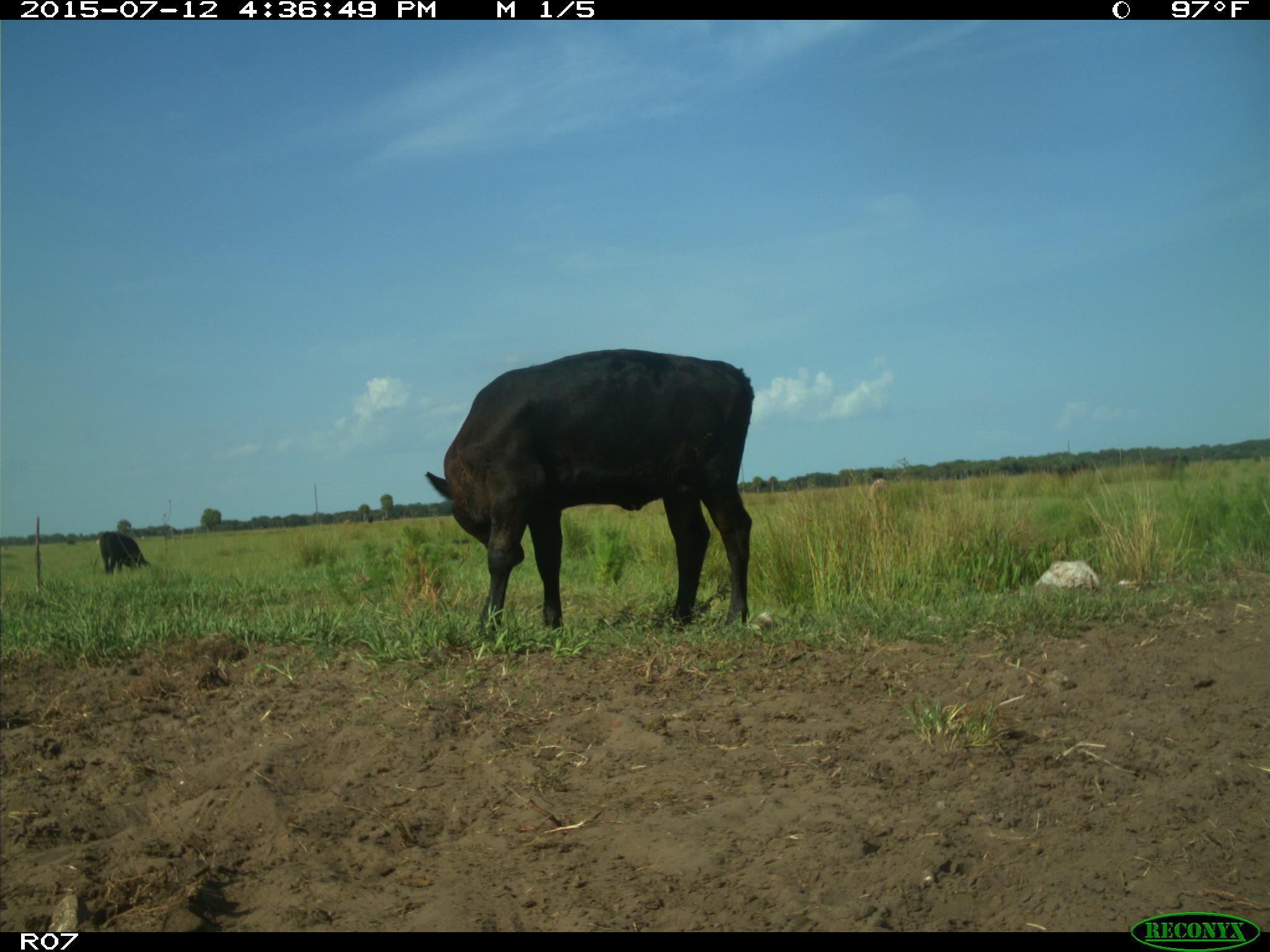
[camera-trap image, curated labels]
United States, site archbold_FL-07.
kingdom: Animalia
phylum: Chordata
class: Mammalia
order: Artiodactyla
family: Bovidae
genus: Bos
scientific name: Bos taurus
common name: domestic cow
Bos taurus (domestic cow).